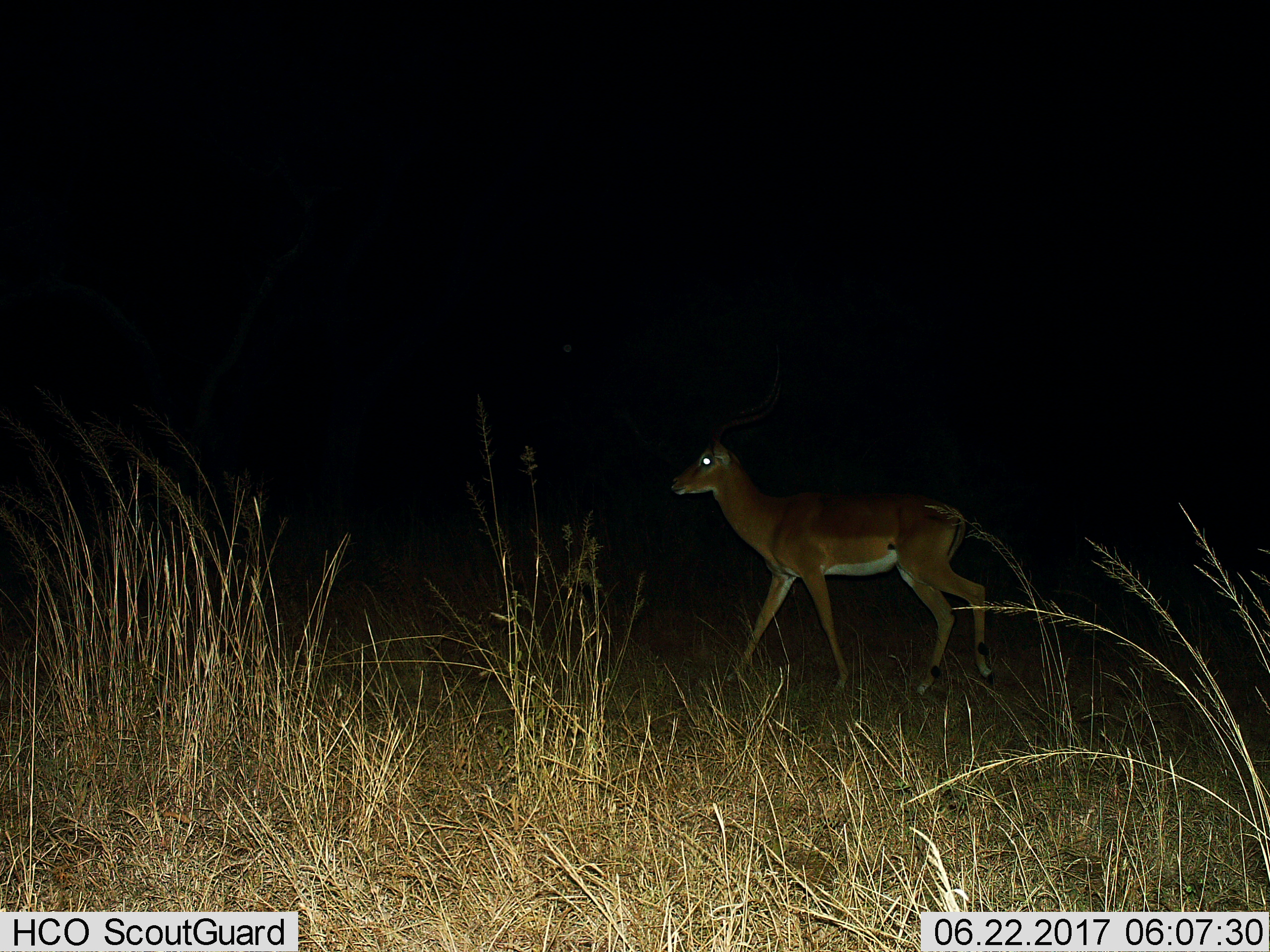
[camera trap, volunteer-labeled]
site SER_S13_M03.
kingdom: Animalia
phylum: Chordata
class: Mammalia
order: Artiodactyla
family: Bovidae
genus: Aepyceros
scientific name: Aepyceros melampus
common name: impala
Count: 1.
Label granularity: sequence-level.